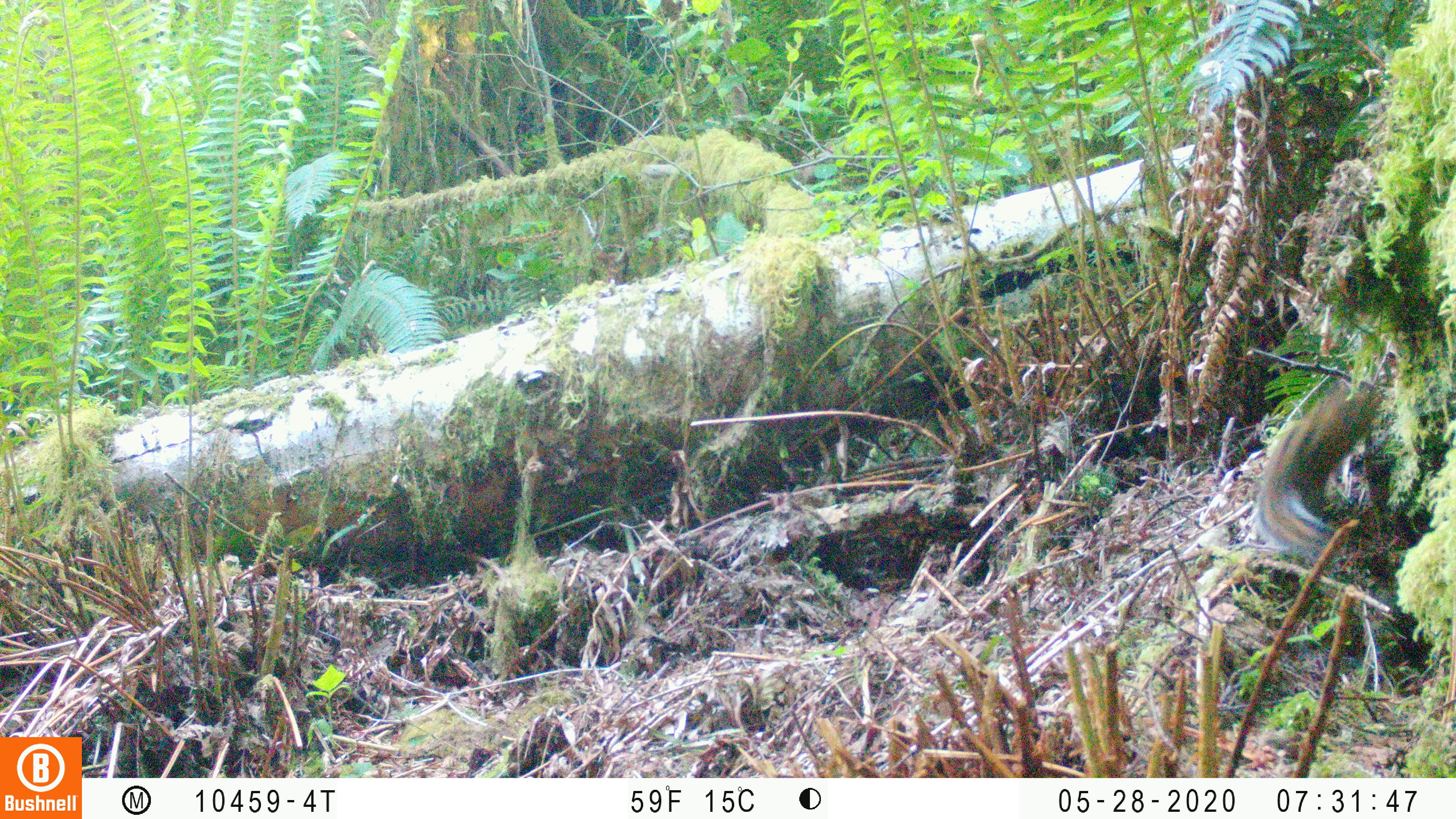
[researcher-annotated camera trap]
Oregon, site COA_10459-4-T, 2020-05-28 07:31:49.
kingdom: Animalia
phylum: Chordata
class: Mammalia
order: Rodentia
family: Sciuridae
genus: Neotamias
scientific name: Neotamias townsendii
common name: townsend's chipmunk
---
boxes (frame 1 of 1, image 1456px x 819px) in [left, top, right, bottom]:
townsend's chipmunk: [1251, 375, 1385, 562]